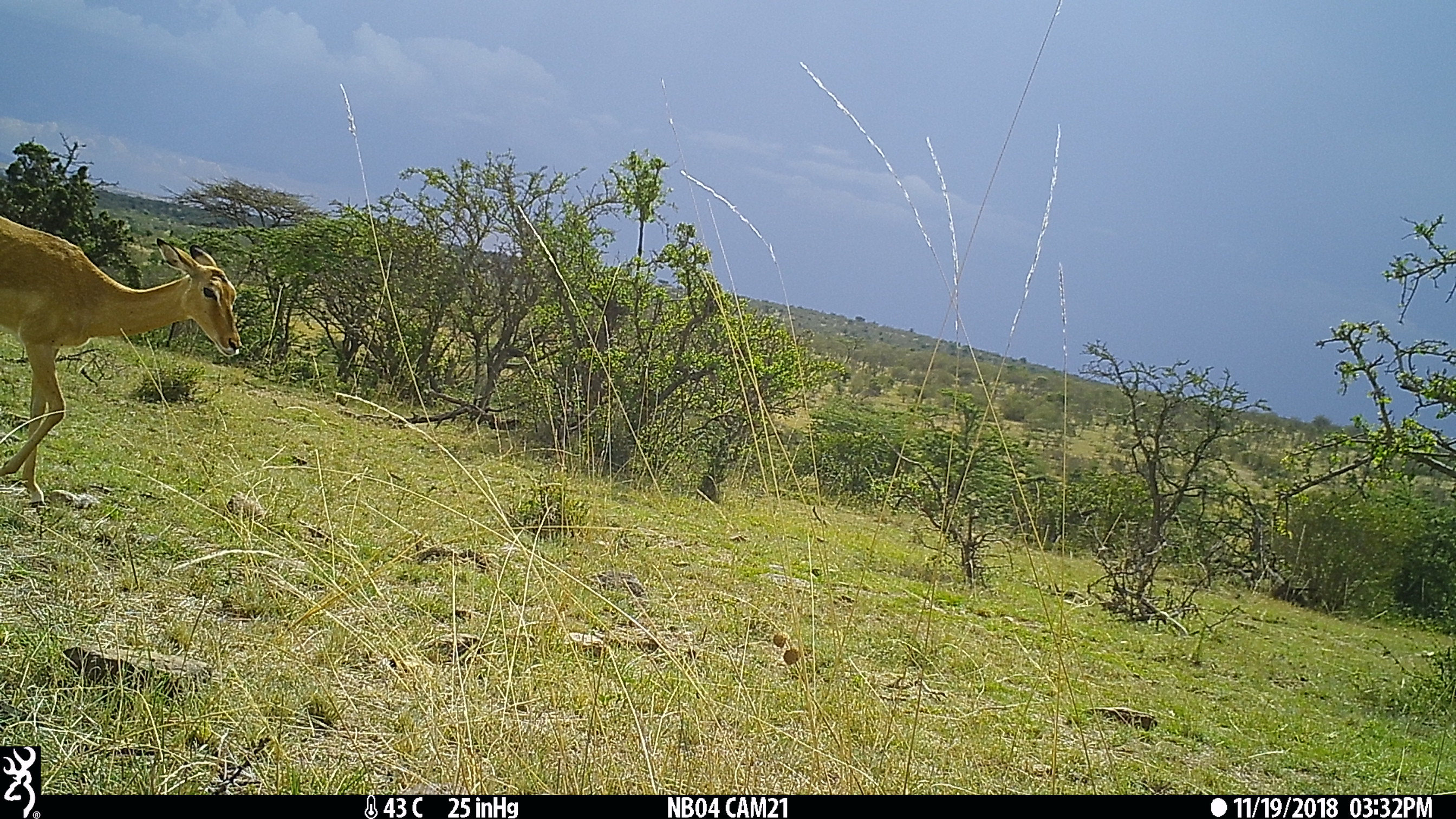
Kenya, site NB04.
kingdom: Animalia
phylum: Chordata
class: Mammalia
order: Artiodactyla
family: Bovidae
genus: Aepyceros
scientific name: Aepyceros melampus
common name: impala